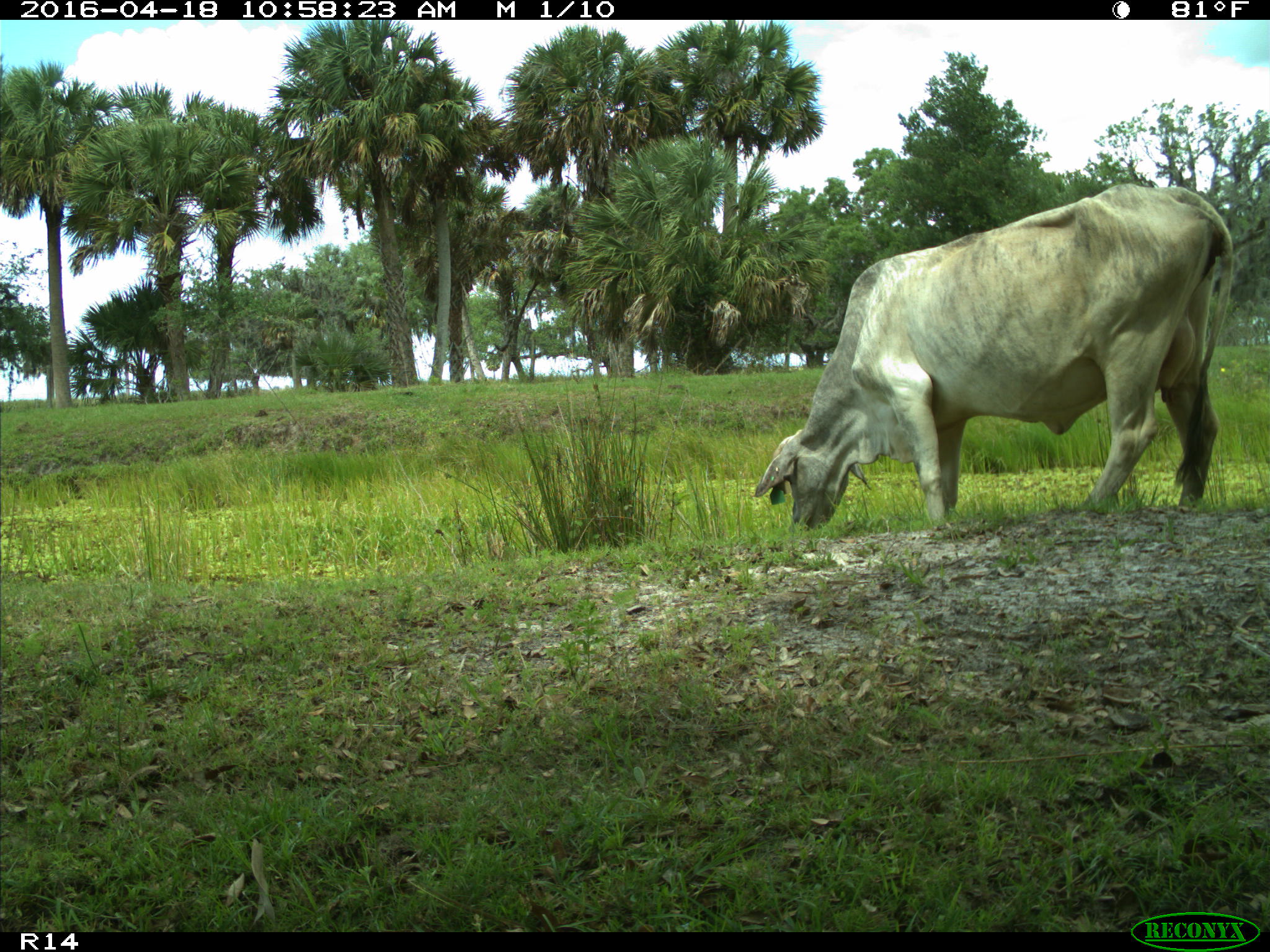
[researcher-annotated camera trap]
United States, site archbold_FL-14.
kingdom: Animalia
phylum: Chordata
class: Mammalia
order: Artiodactyla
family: Bovidae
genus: Bos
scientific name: Bos taurus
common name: domestic cow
Bos taurus (domestic cow).